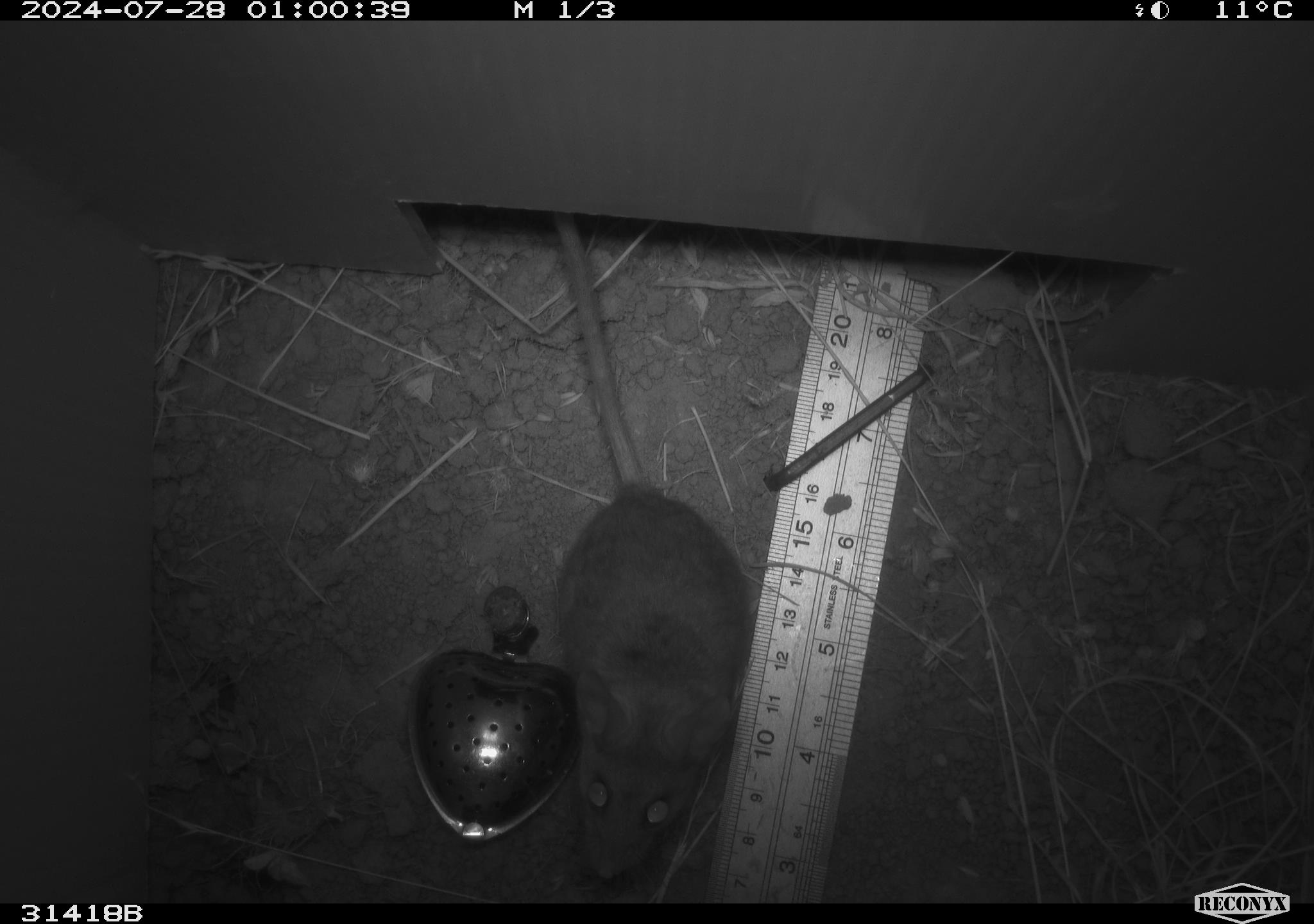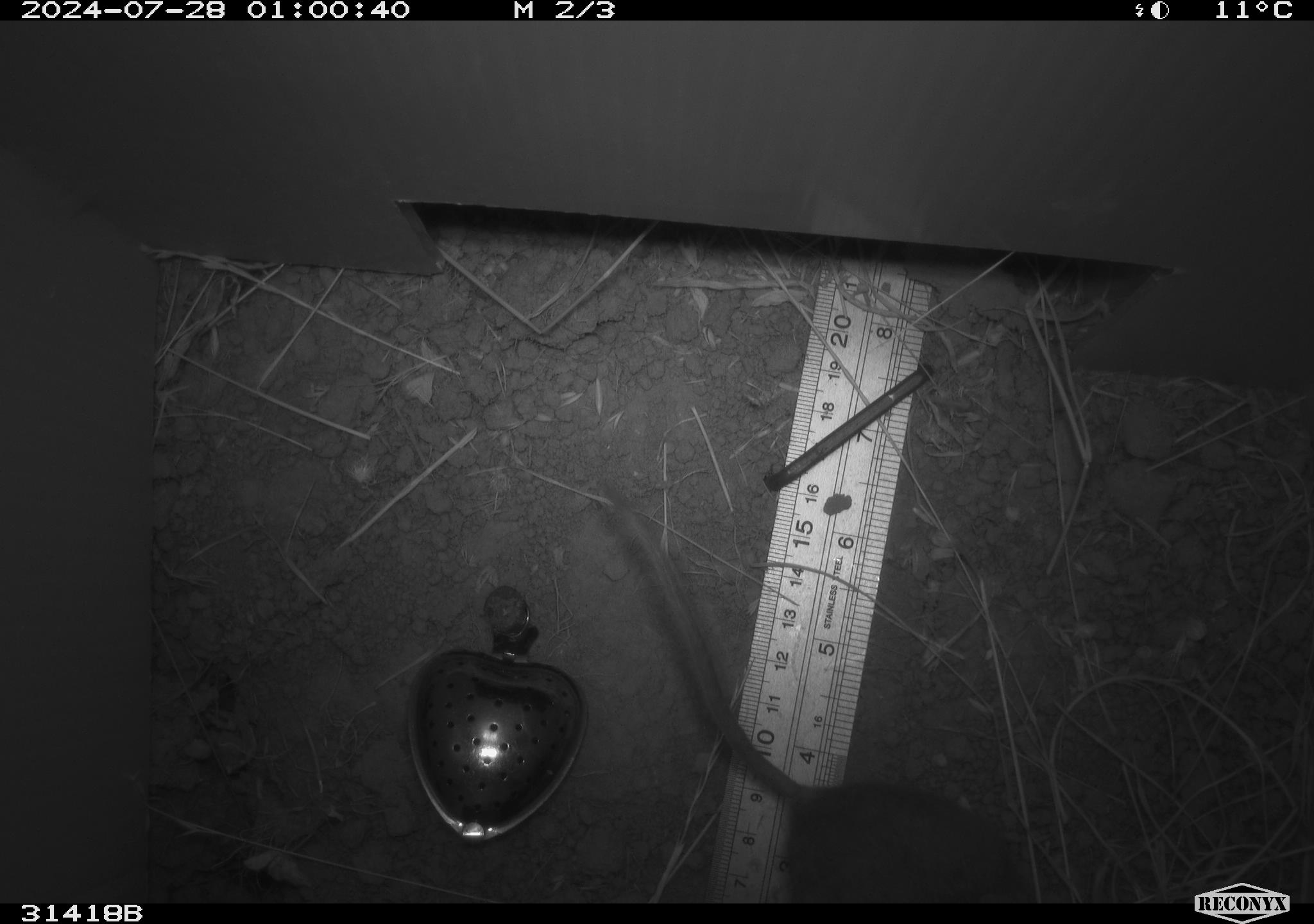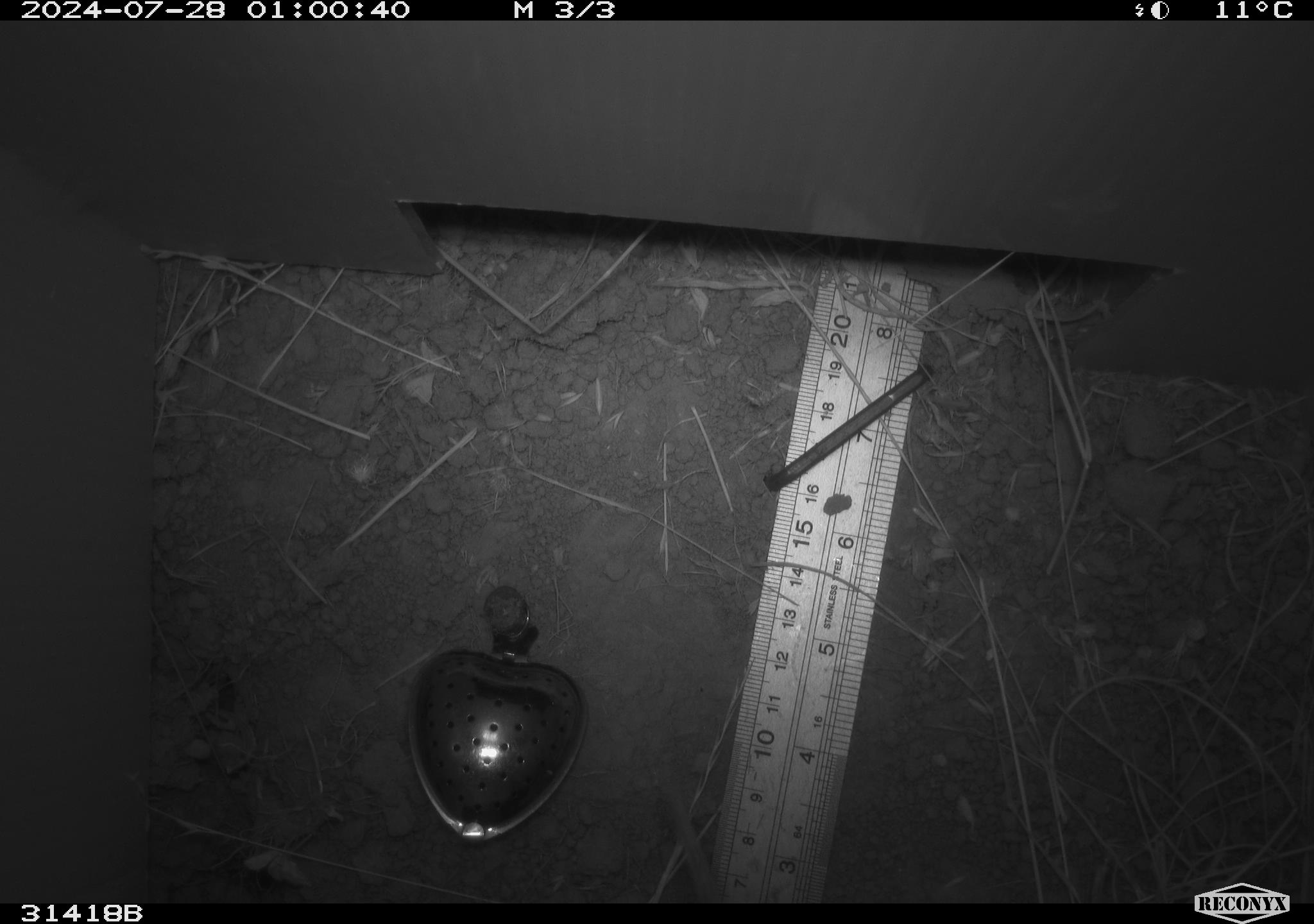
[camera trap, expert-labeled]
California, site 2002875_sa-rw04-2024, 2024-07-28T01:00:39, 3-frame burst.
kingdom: Animalia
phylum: Chordata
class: Mammalia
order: Rodentia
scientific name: Rodentia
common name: rodent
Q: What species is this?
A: Rodent (Rodentia).